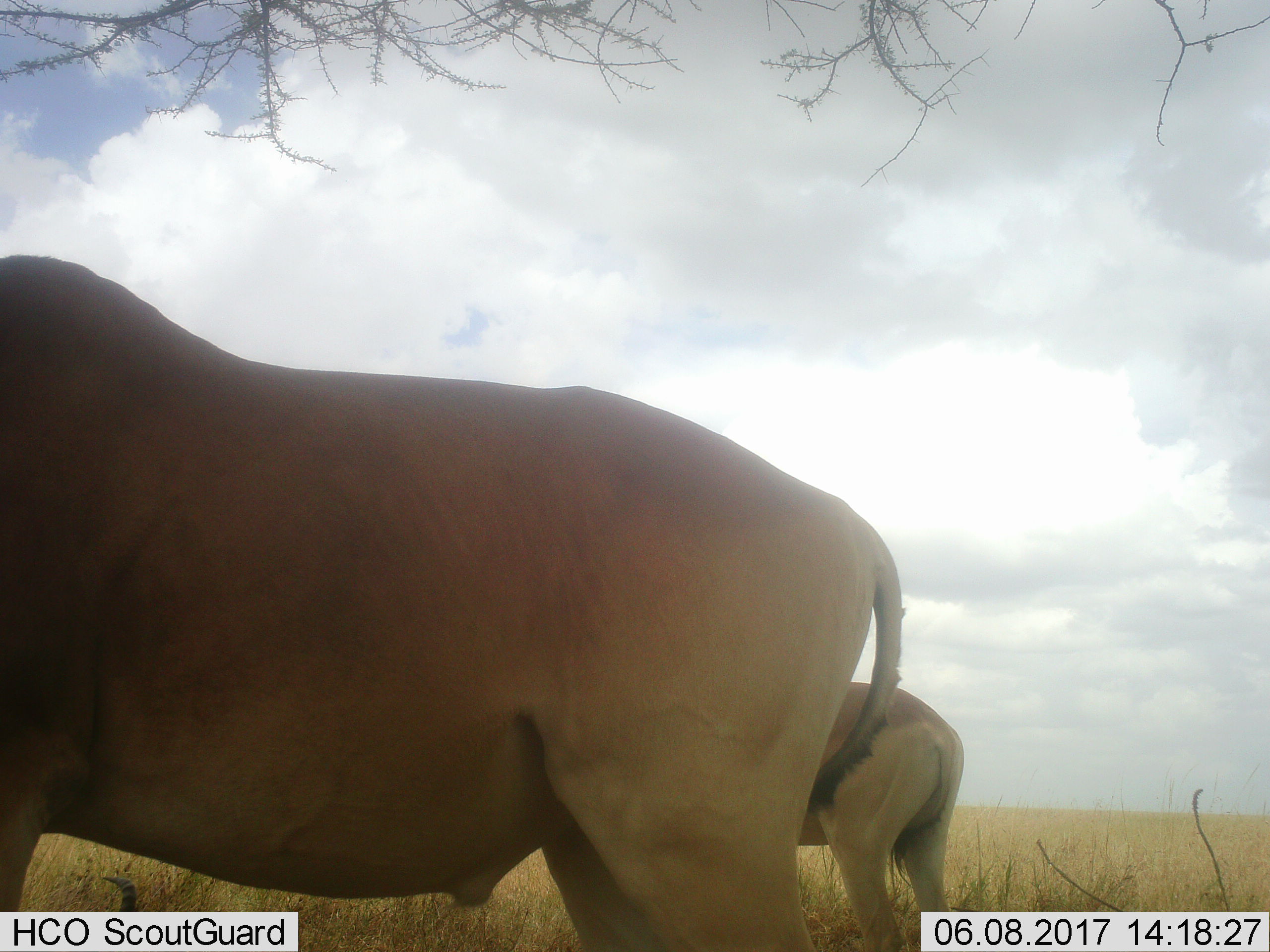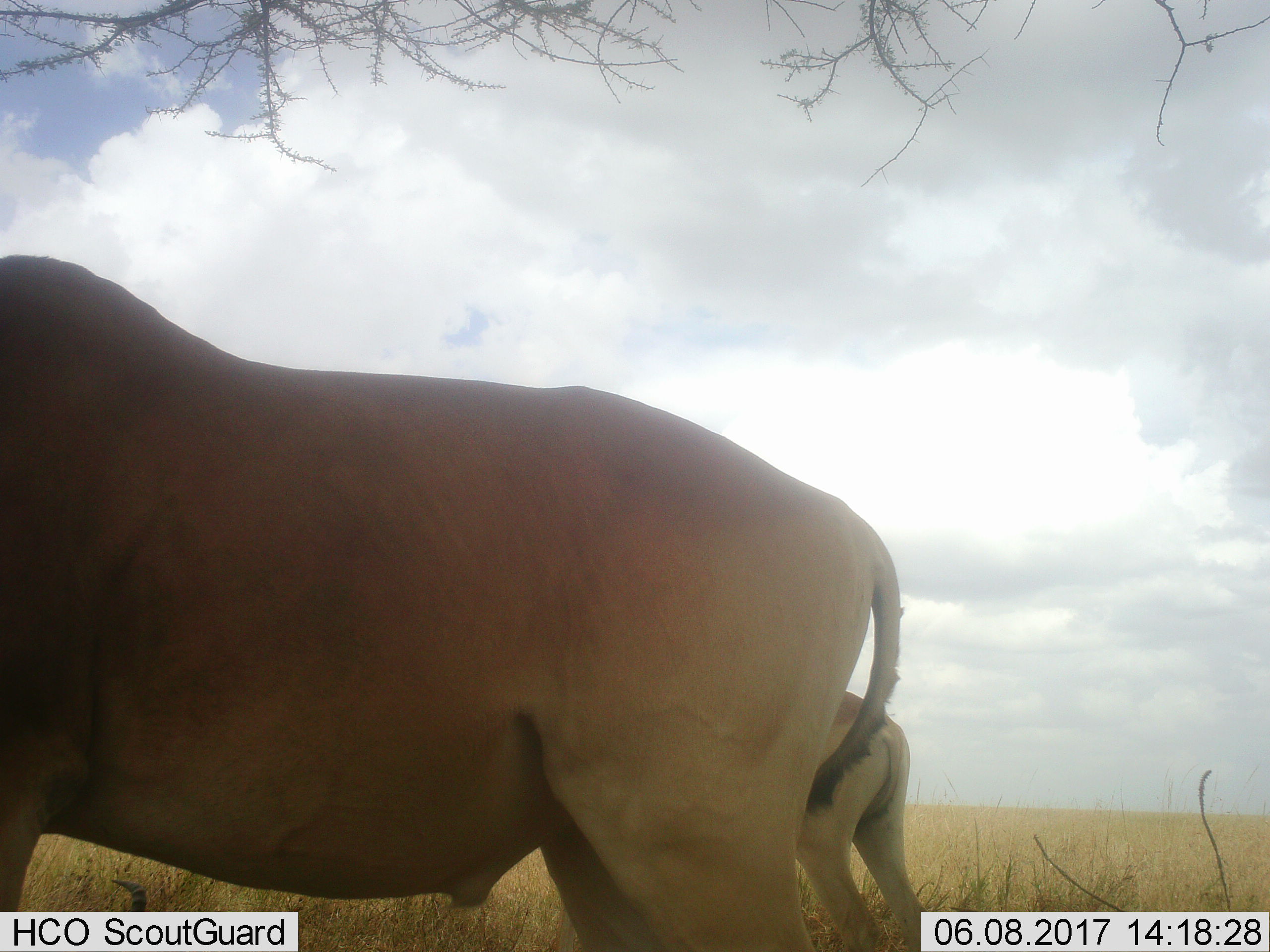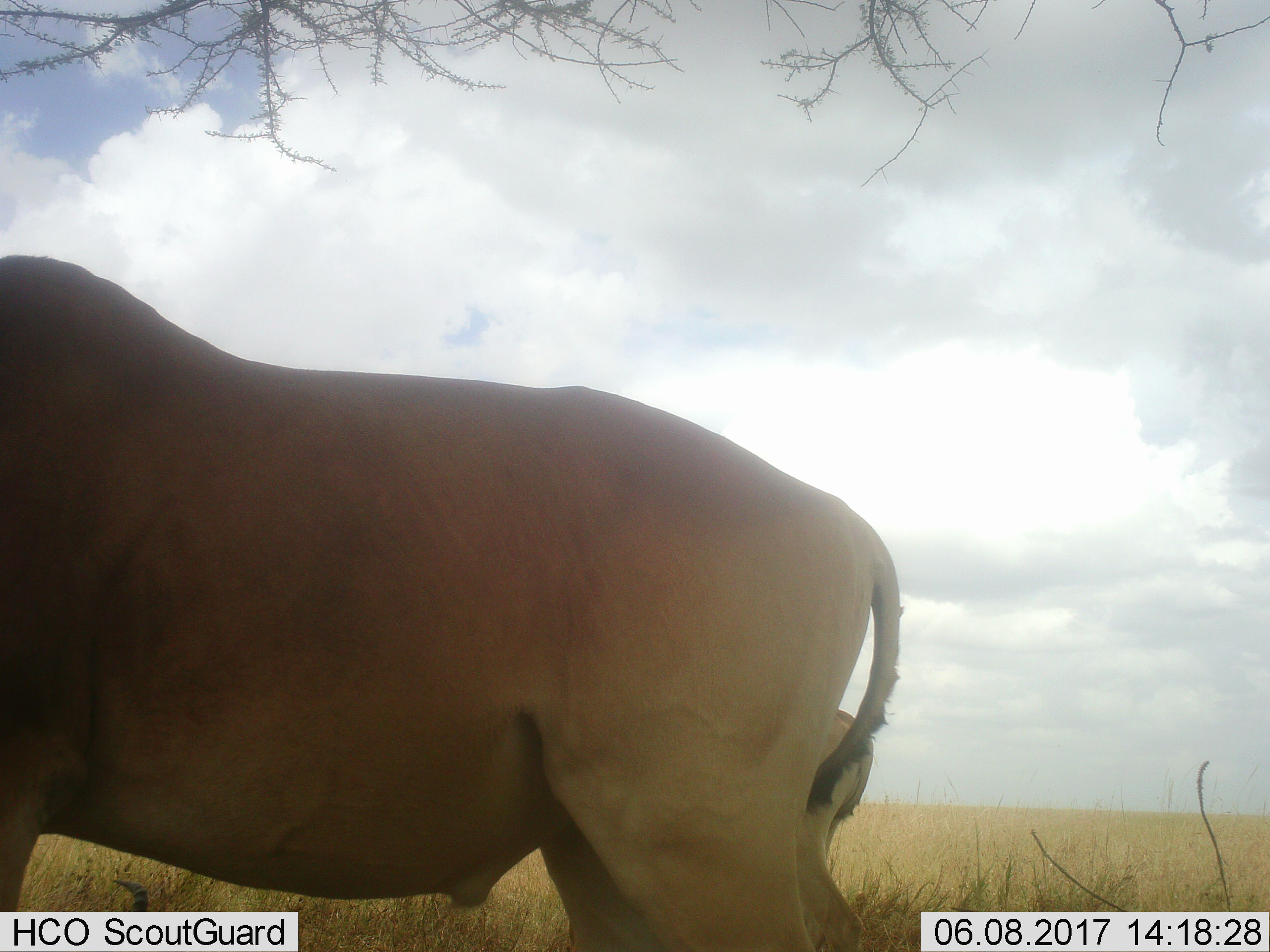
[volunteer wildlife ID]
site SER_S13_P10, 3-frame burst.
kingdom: Animalia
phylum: Chordata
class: Mammalia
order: Artiodactyla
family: Bovidae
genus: Alcelaphus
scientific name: Alcelaphus buselaphus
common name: hartebeest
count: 2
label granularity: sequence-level